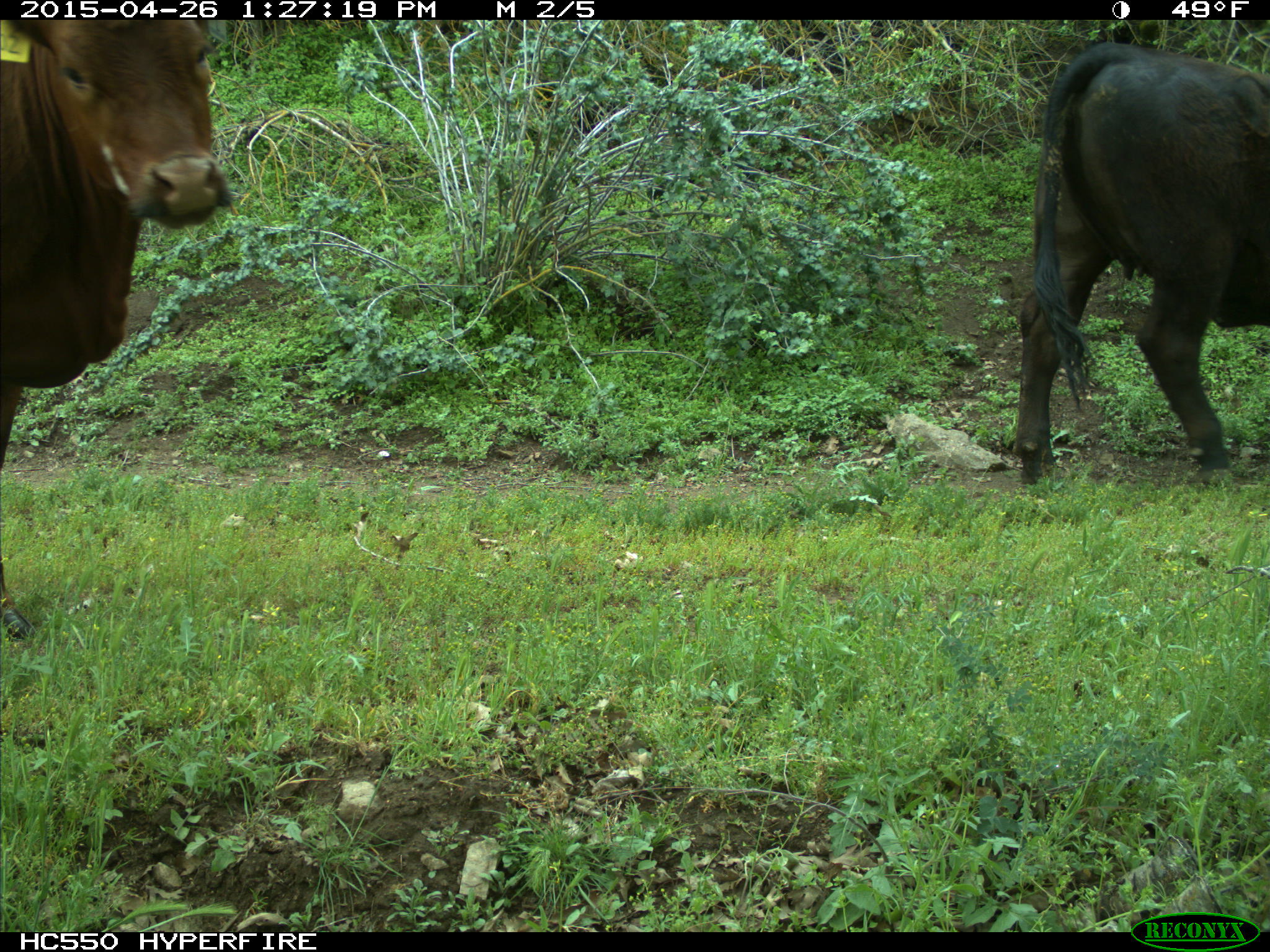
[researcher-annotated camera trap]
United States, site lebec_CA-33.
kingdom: Animalia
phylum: Chordata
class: Mammalia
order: Artiodactyla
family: Bovidae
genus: Bos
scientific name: Bos taurus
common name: domestic cow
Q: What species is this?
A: Bos taurus (domestic cow).